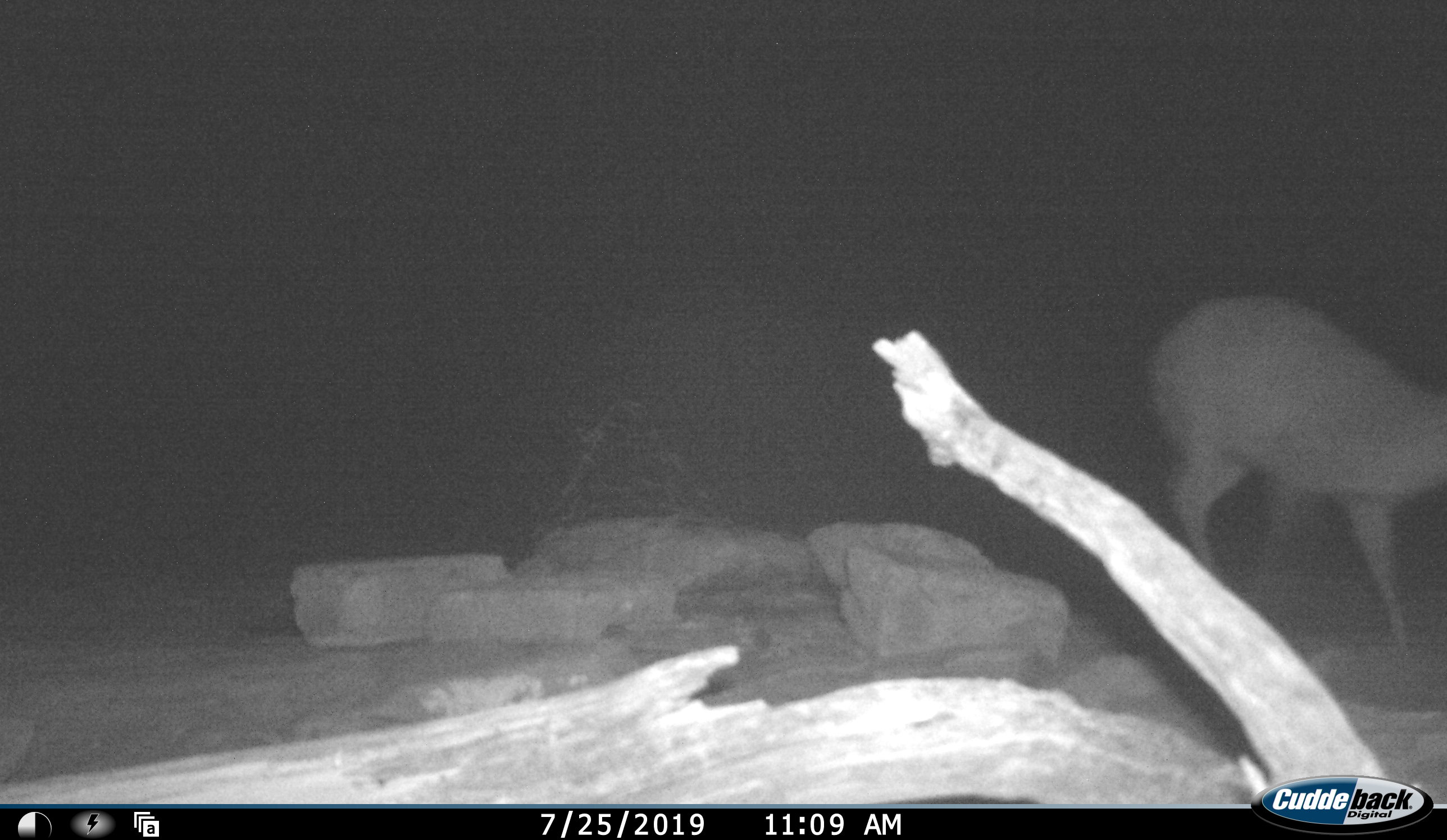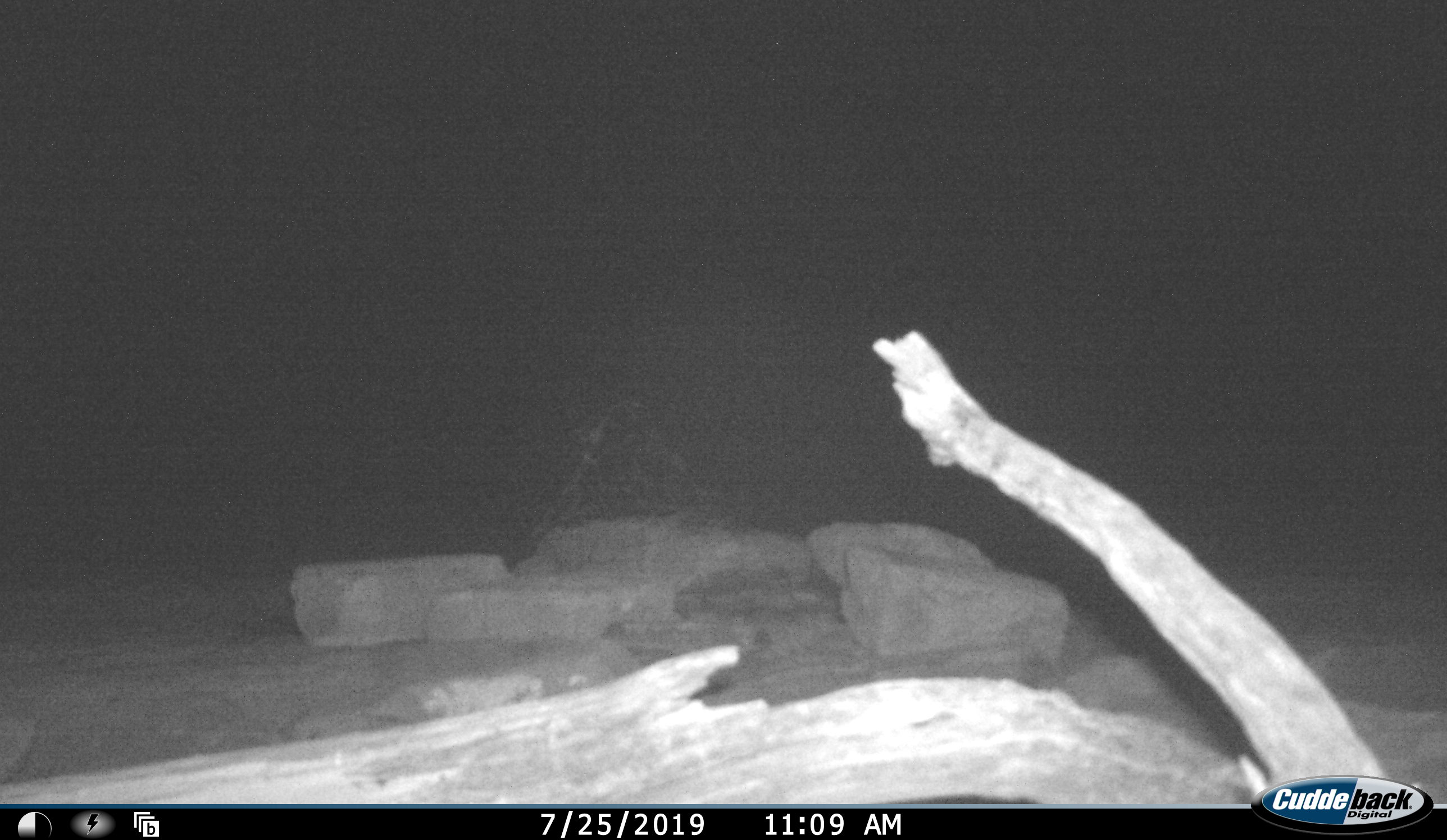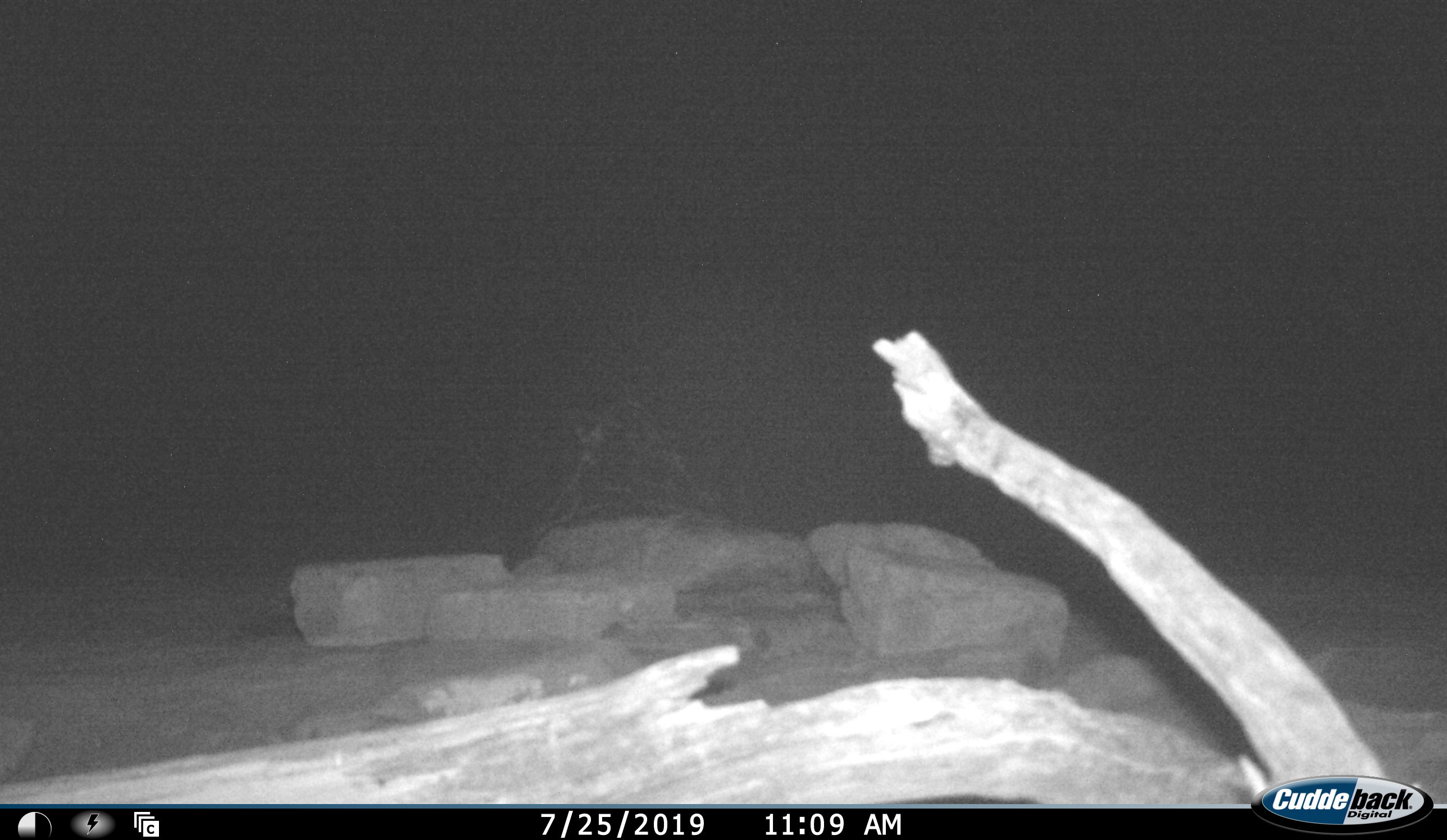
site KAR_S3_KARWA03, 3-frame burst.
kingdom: Animalia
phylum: Chordata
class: Mammalia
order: Artiodactyla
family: Bovidae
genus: Sylvicapra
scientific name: Sylvicapra grimmia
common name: common duiker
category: duikercommongrey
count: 1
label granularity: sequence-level